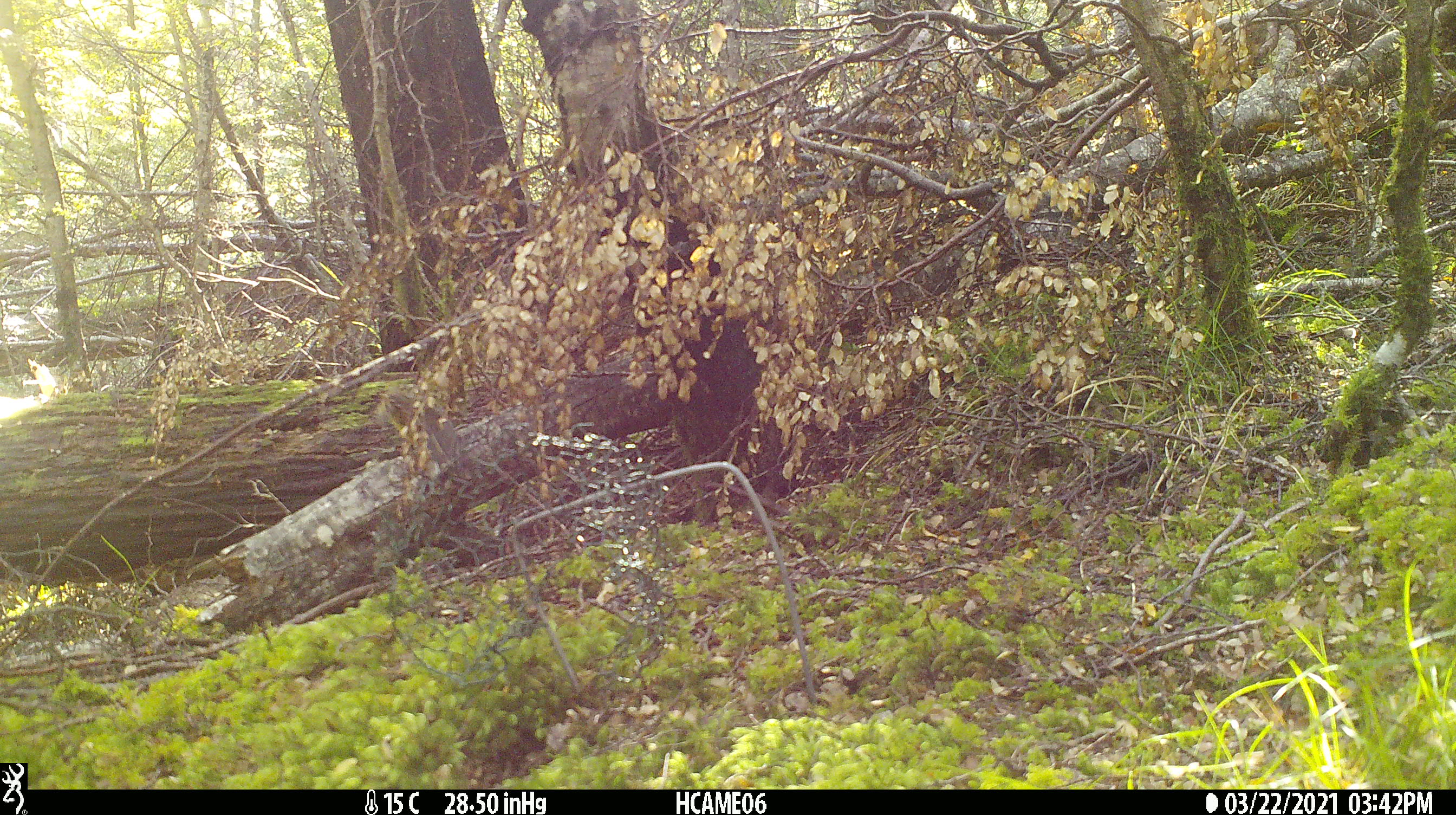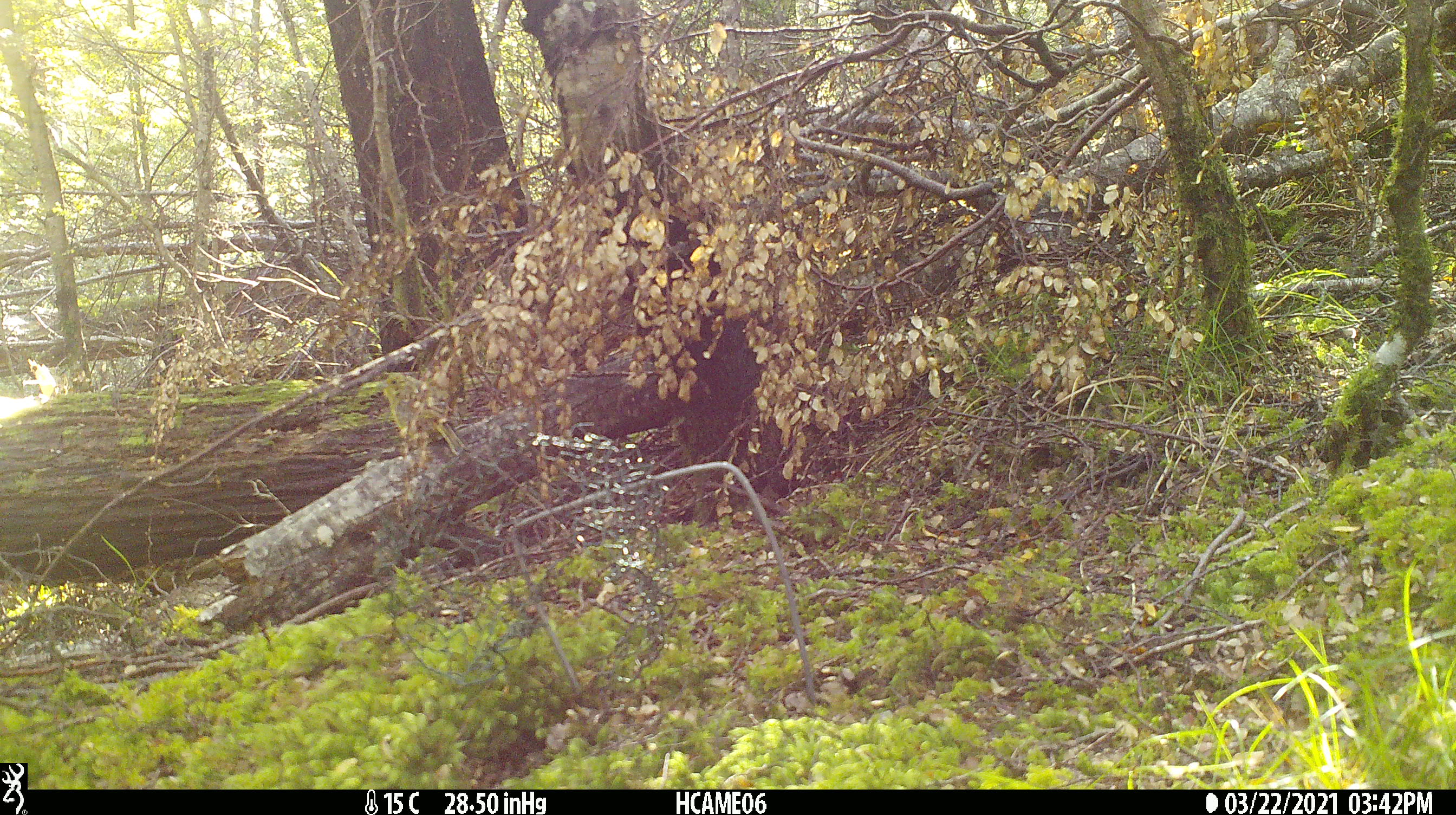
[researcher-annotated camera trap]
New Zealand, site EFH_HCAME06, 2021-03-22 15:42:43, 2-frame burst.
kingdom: Animalia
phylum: Chordata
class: Aves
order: Passeriformes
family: Emberizidae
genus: Emberiza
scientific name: Emberiza citrinella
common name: yellowhammer